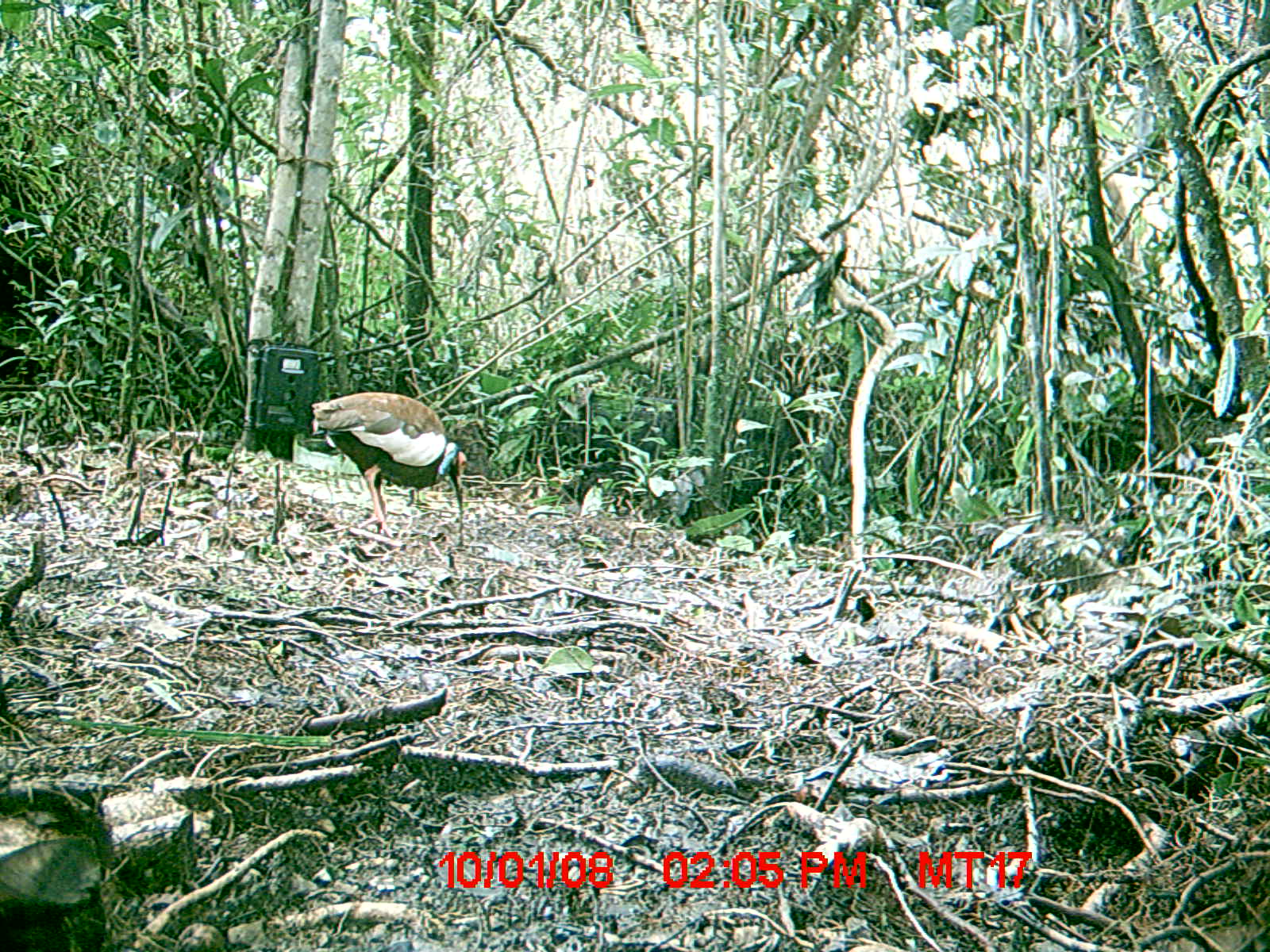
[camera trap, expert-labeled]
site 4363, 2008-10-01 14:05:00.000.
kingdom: Animalia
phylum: Chordata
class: Aves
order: Pelecaniformes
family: Threskiornithidae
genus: Lophotibis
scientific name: Lophotibis cristata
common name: madagascan ibis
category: lophotibis cristataa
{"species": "lophotibis cristataa (madagascan ibis) (Lophotibis cristata)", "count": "2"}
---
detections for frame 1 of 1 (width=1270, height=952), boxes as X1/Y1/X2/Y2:
lophotibis cristataa: 306/390/469/540